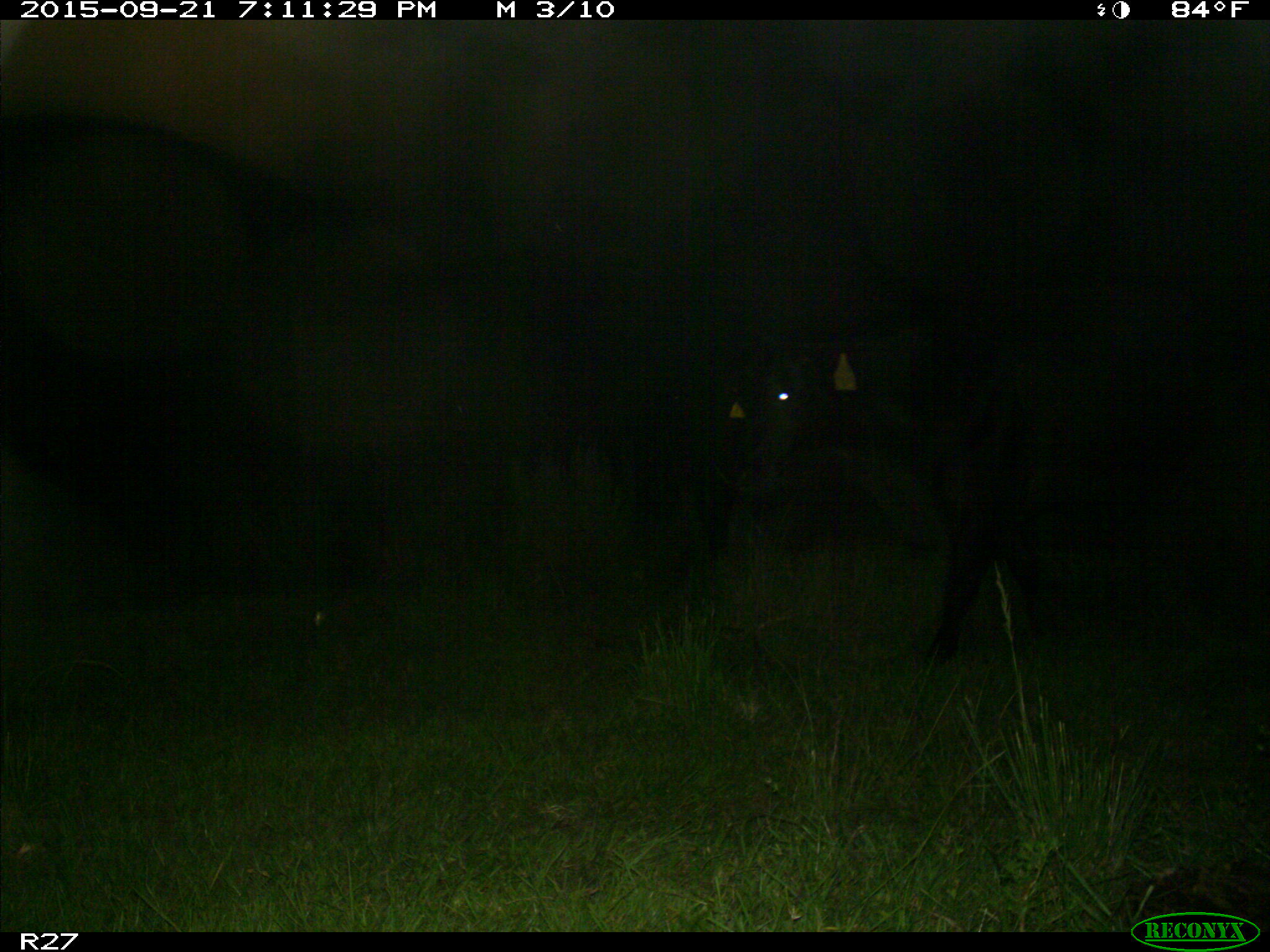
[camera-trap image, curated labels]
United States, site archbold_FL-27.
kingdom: Animalia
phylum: Chordata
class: Mammalia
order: Artiodactyla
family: Bovidae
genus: Bos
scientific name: Bos taurus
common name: domestic cow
Bos taurus (domestic cow).